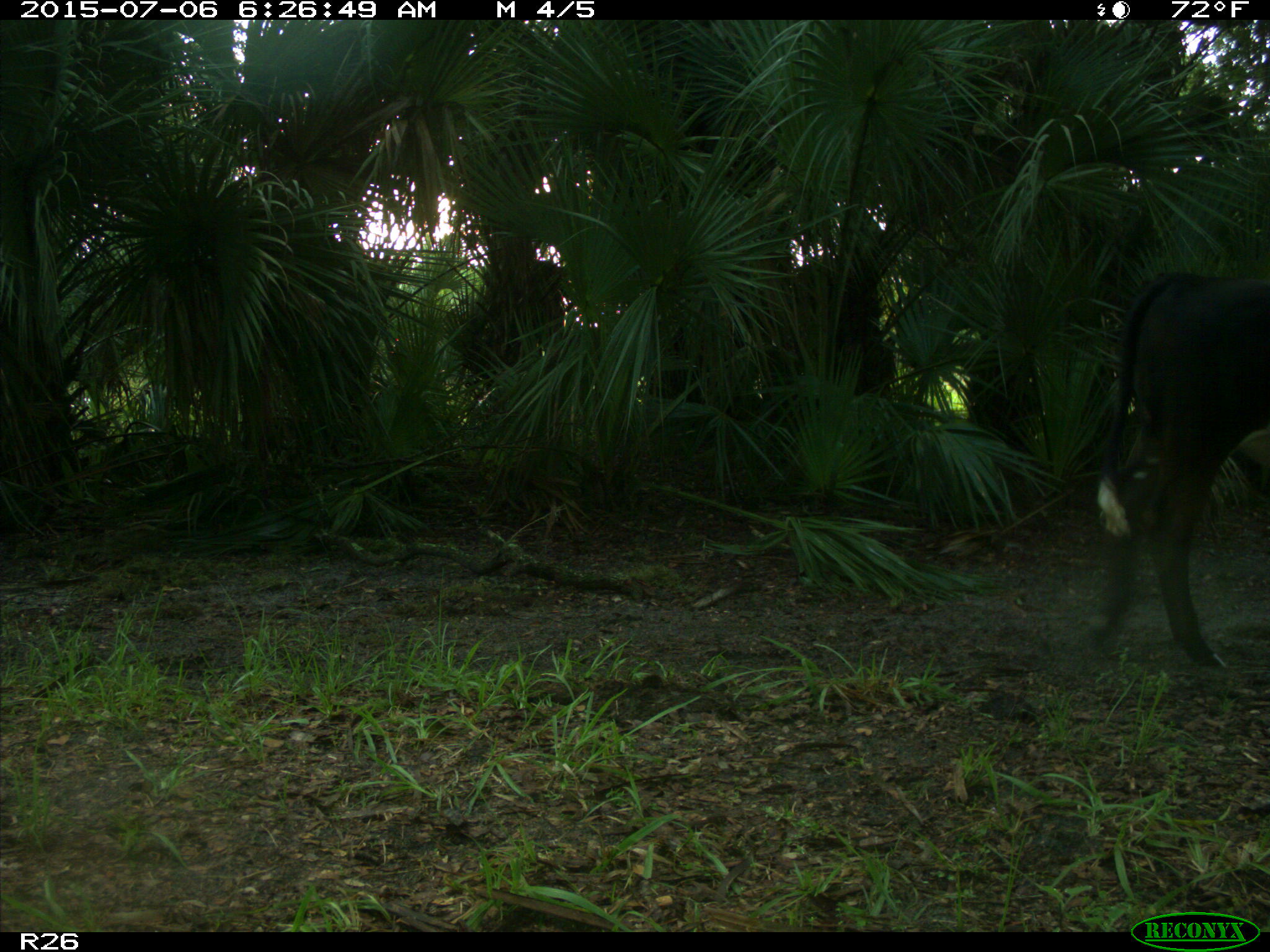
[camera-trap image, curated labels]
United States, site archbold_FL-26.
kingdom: Animalia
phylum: Chordata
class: Mammalia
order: Artiodactyla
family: Bovidae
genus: Bos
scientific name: Bos taurus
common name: domestic cow